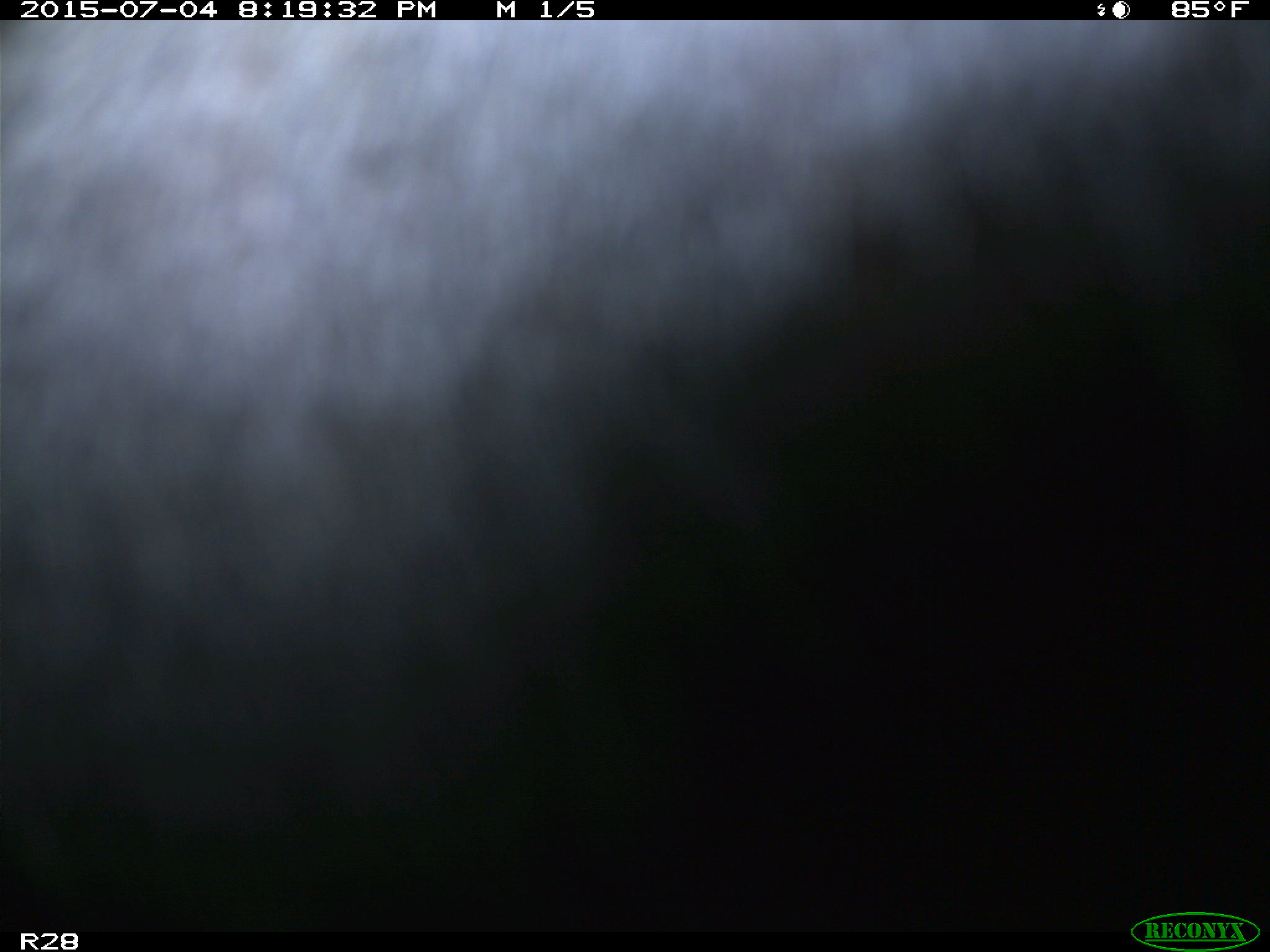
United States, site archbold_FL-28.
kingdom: Animalia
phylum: Chordata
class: Mammalia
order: Artiodactyla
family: Bovidae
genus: Bos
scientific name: Bos taurus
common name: domestic cow